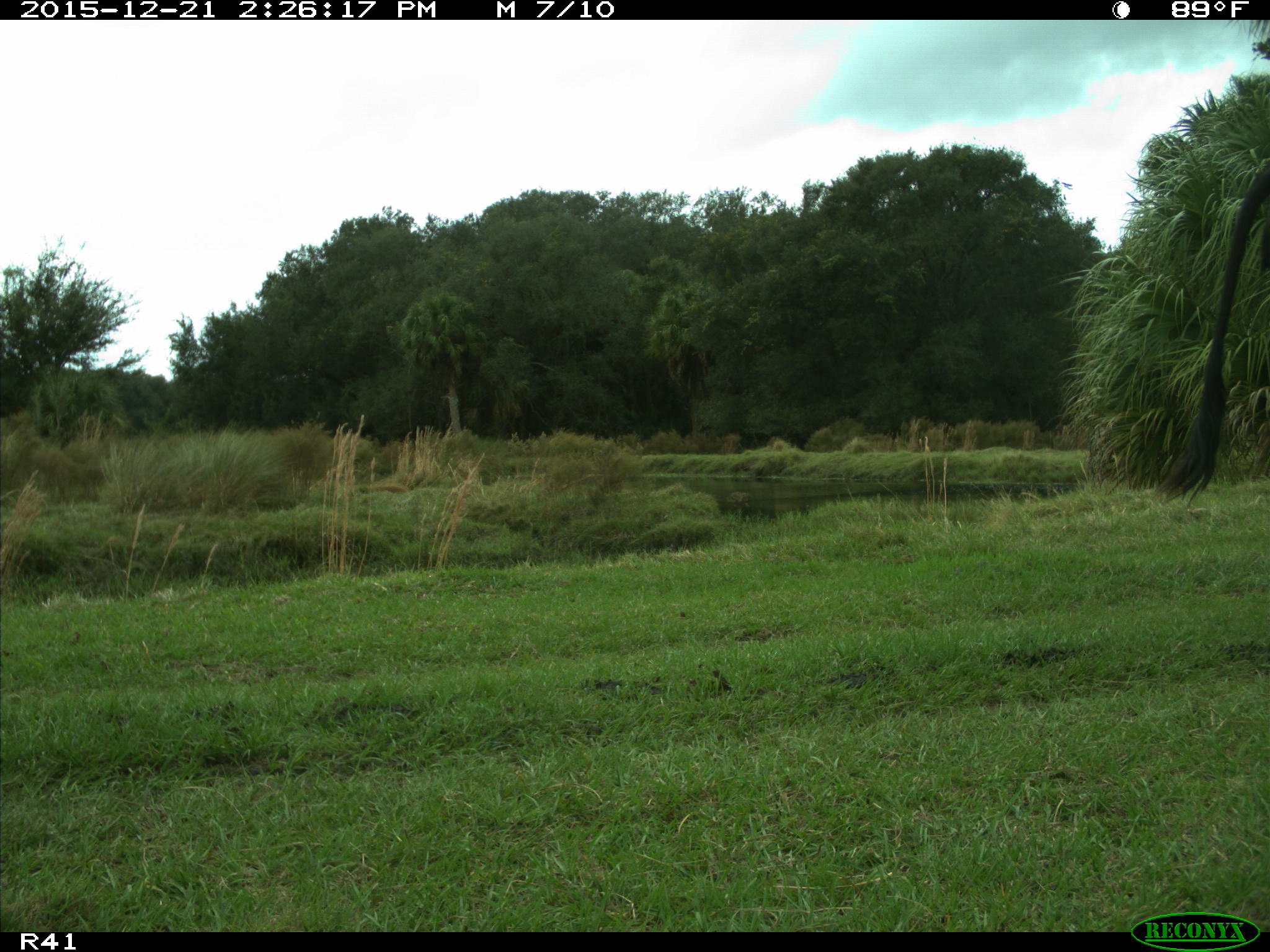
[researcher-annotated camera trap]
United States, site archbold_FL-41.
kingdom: Animalia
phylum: Chordata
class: Mammalia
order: Artiodactyla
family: Bovidae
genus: Bos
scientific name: Bos taurus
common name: domestic cow